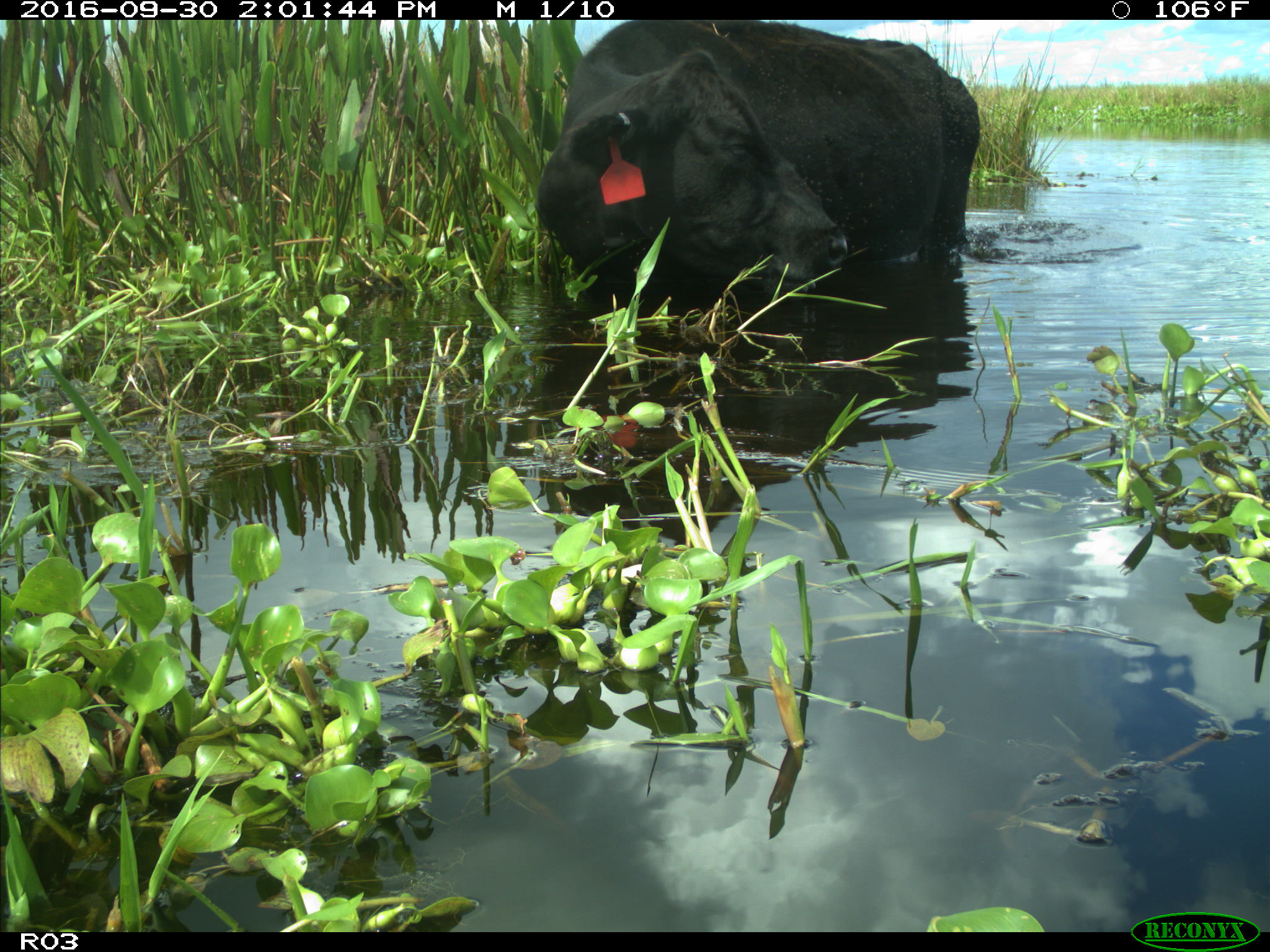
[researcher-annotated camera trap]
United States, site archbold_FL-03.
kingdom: Animalia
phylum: Chordata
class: Mammalia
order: Artiodactyla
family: Bovidae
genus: Bos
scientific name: Bos taurus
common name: domestic cow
Bos taurus (domestic cow).